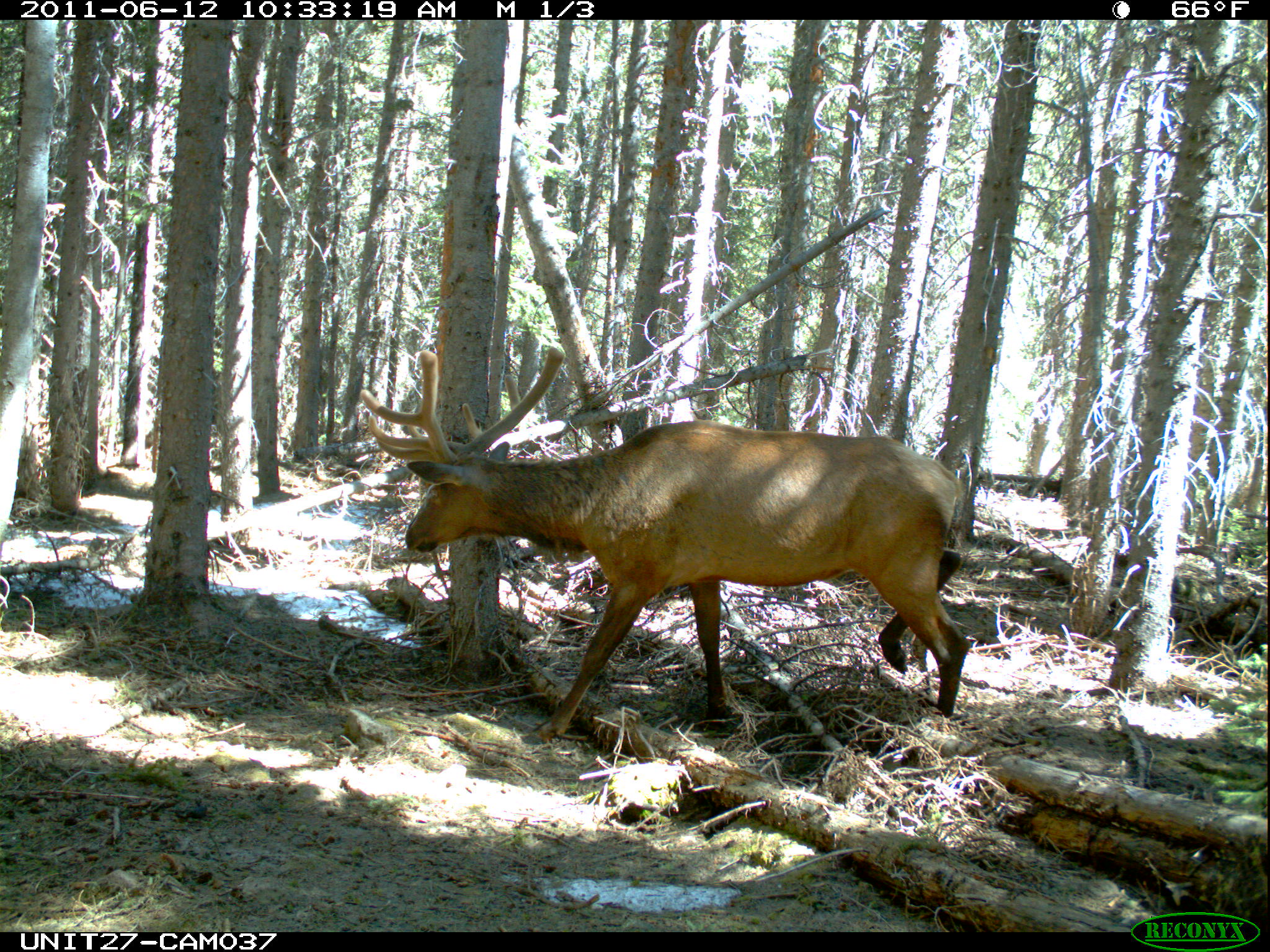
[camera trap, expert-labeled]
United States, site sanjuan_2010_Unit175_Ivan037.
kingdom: Animalia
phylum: Chordata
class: Mammalia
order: Artiodactyla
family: Cervidae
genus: Cervus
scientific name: Cervus elaphus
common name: red deer